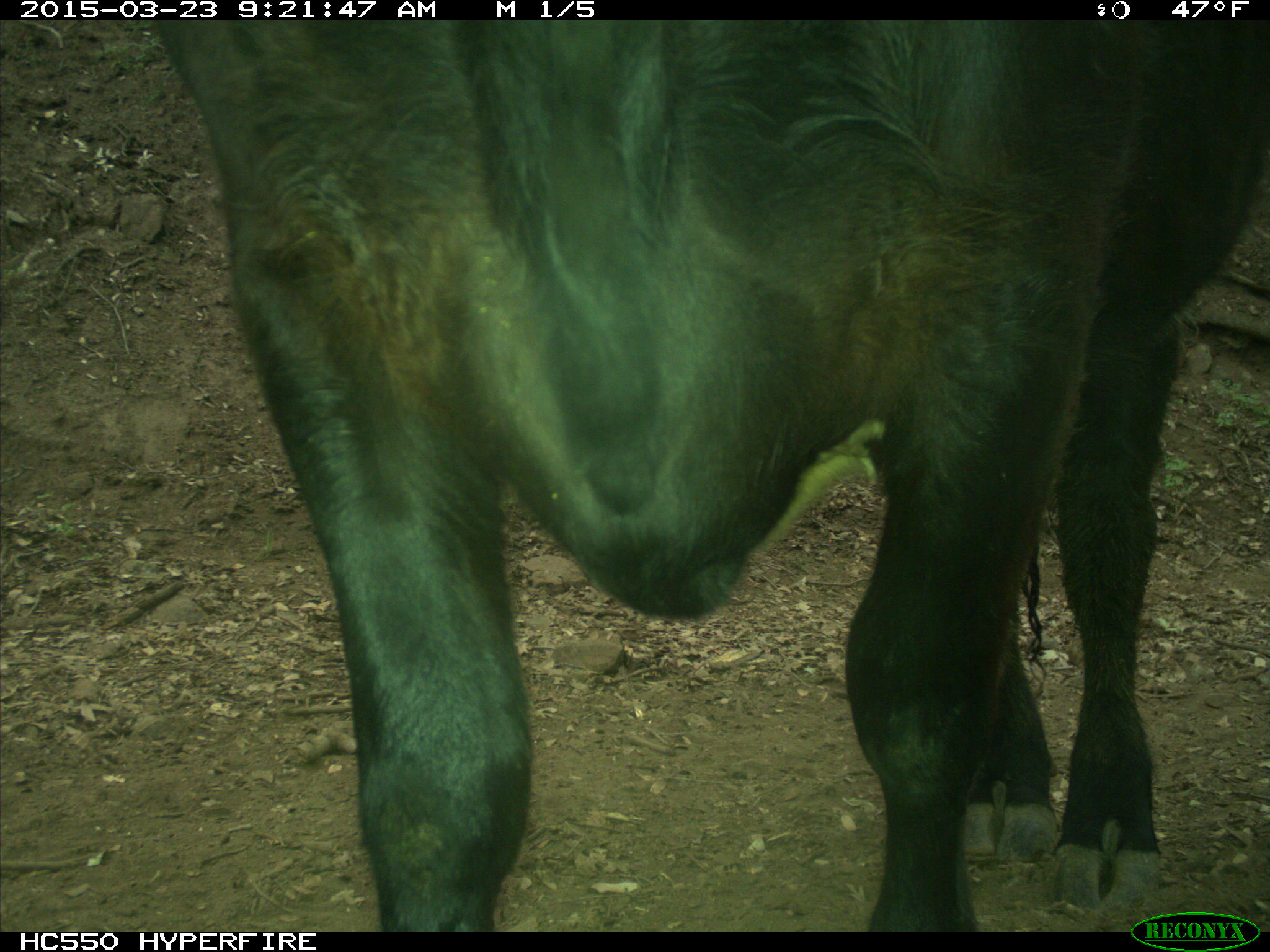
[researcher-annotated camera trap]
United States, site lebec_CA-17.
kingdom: Animalia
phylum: Chordata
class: Mammalia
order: Artiodactyla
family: Bovidae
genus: Bos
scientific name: Bos taurus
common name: domestic cow